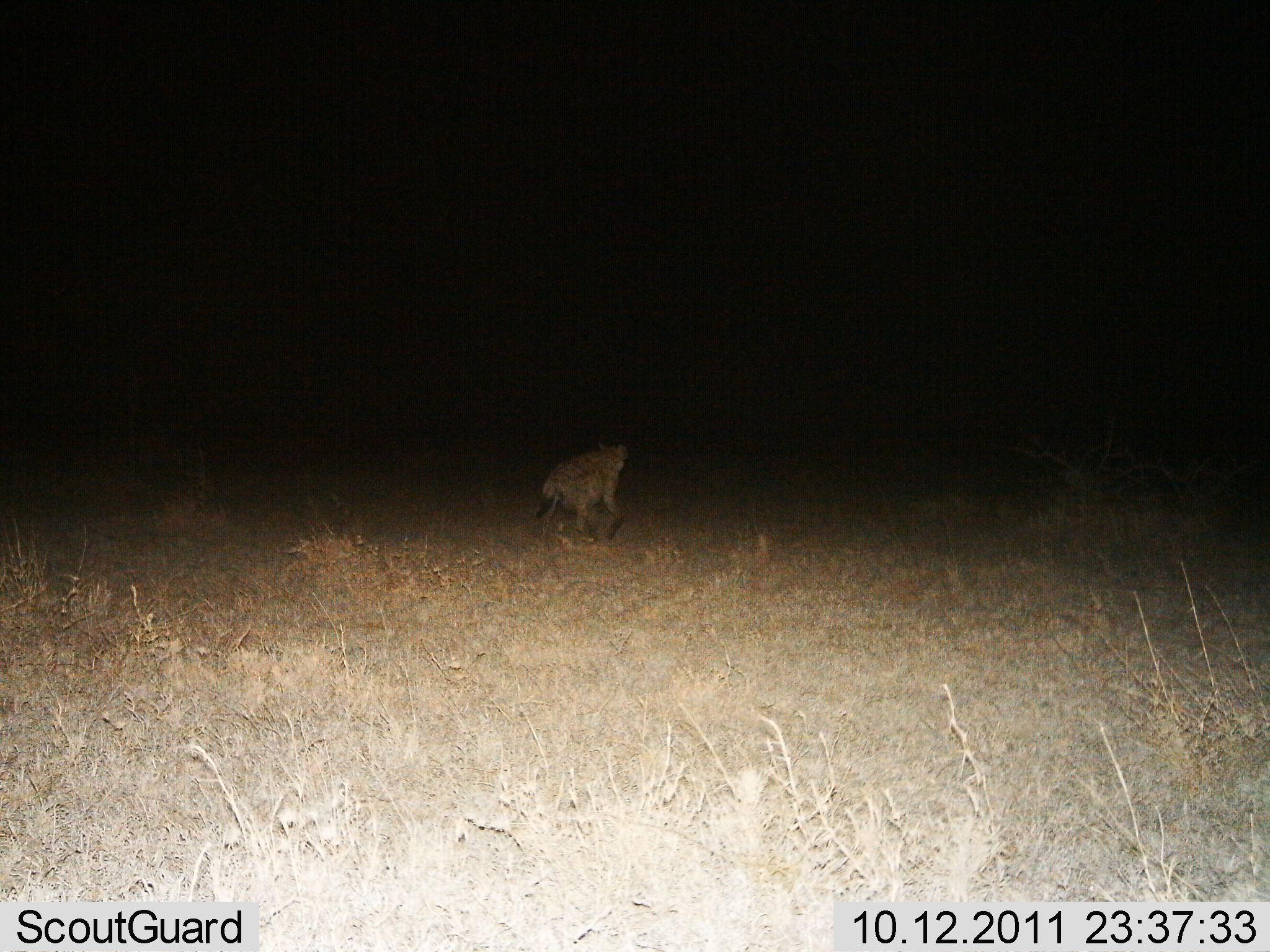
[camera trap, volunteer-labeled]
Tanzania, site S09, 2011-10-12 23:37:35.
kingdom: Animalia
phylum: Chordata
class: Mammalia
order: Carnivora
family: Hyaenidae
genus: Crocuta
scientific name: Crocuta crocuta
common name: spotted hyena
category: hyenaspotted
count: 1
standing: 23%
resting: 0%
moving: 77%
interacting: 0%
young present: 0%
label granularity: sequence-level